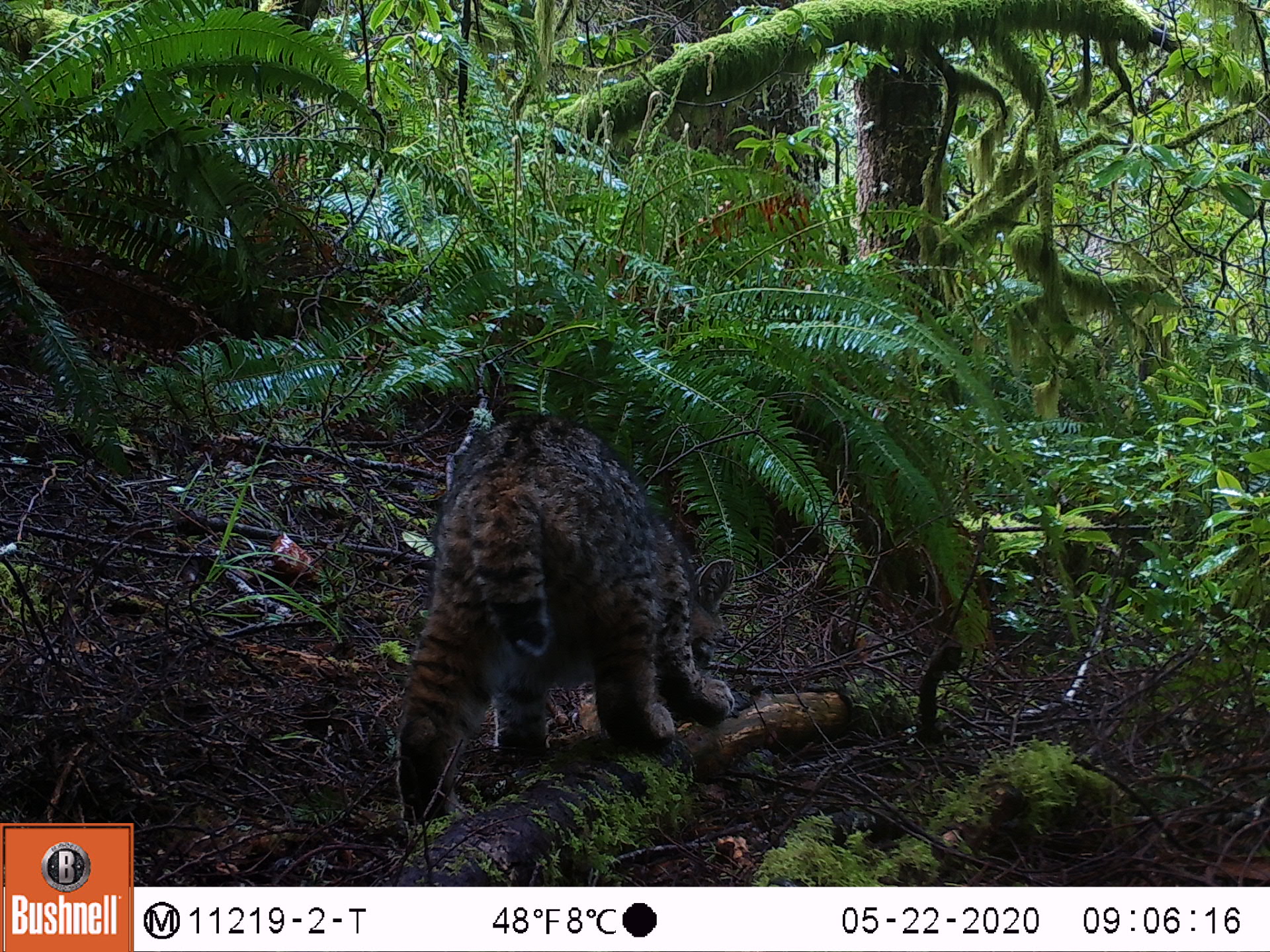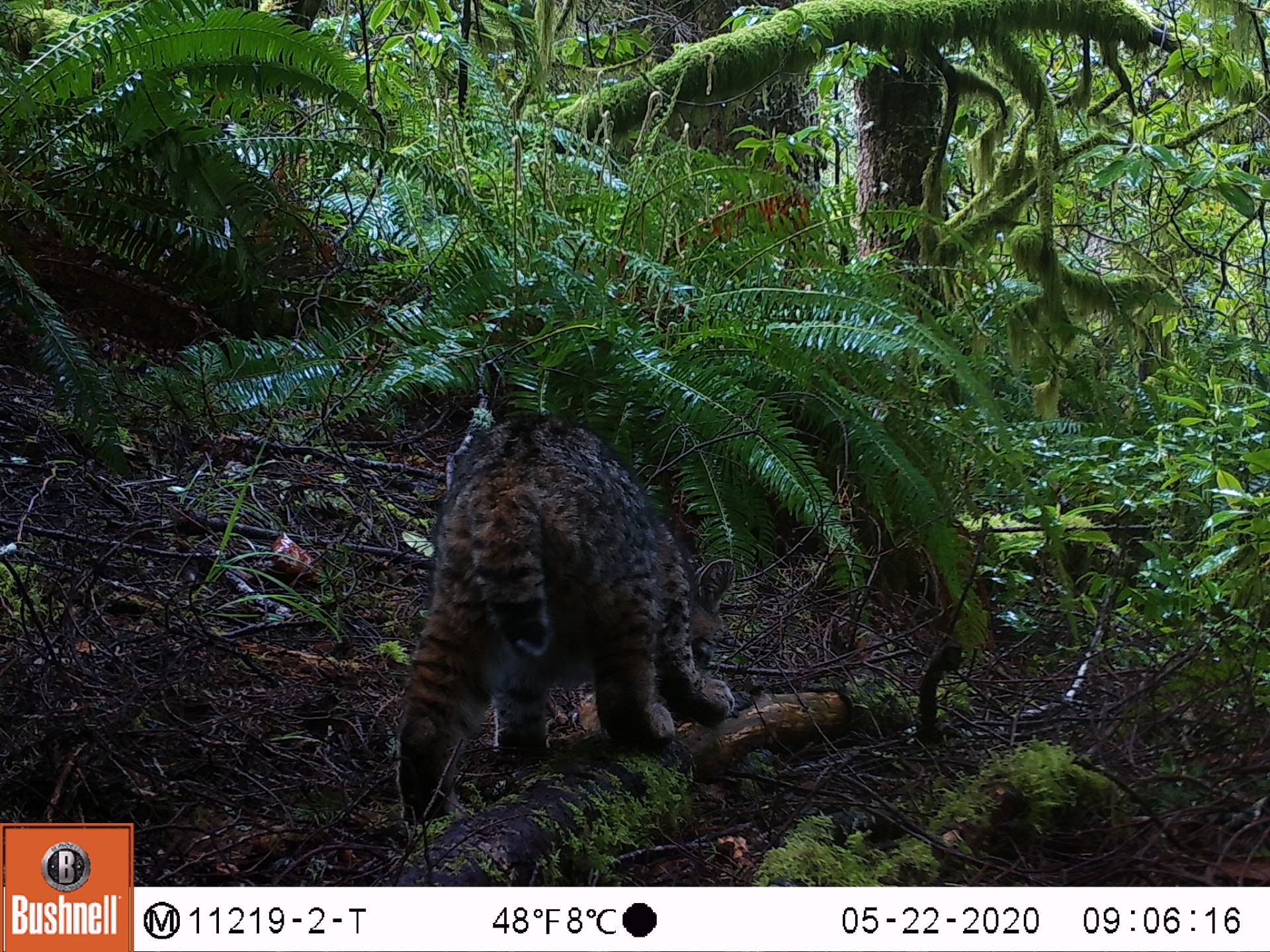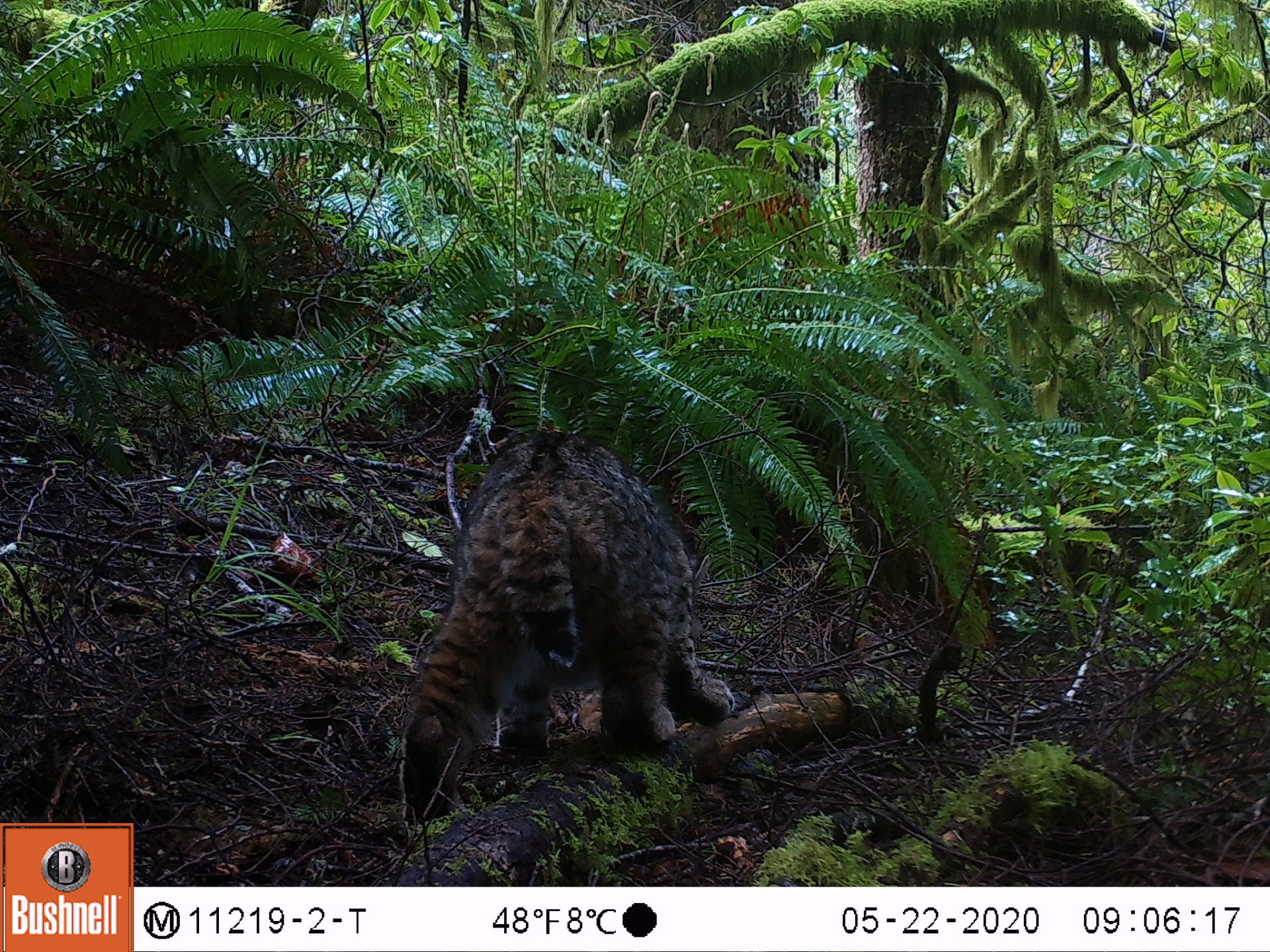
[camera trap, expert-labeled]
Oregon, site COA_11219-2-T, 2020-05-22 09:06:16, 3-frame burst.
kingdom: Animalia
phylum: Chordata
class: Mammalia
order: Carnivora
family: Felidae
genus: Lynx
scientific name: Lynx rufus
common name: bobcat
Bobcat (Lynx rufus).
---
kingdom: Animalia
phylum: Chordata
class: Mammalia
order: Rodentia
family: Sciuridae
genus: Tamiasciurus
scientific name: Tamiasciurus douglasii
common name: douglas squirrel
Douglas squirrel (Tamiasciurus douglasii).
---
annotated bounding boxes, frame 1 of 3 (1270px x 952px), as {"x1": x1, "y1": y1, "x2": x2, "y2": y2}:
bobcat: {"x1": 377, "y1": 401, "x2": 757, "y2": 855}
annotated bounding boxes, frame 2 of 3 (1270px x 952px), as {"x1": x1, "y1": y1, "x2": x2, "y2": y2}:
douglas squirrel: {"x1": 403, "y1": 400, "x2": 736, "y2": 831}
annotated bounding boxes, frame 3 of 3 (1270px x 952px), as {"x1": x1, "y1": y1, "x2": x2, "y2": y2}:
bobcat: {"x1": 383, "y1": 416, "x2": 754, "y2": 841}